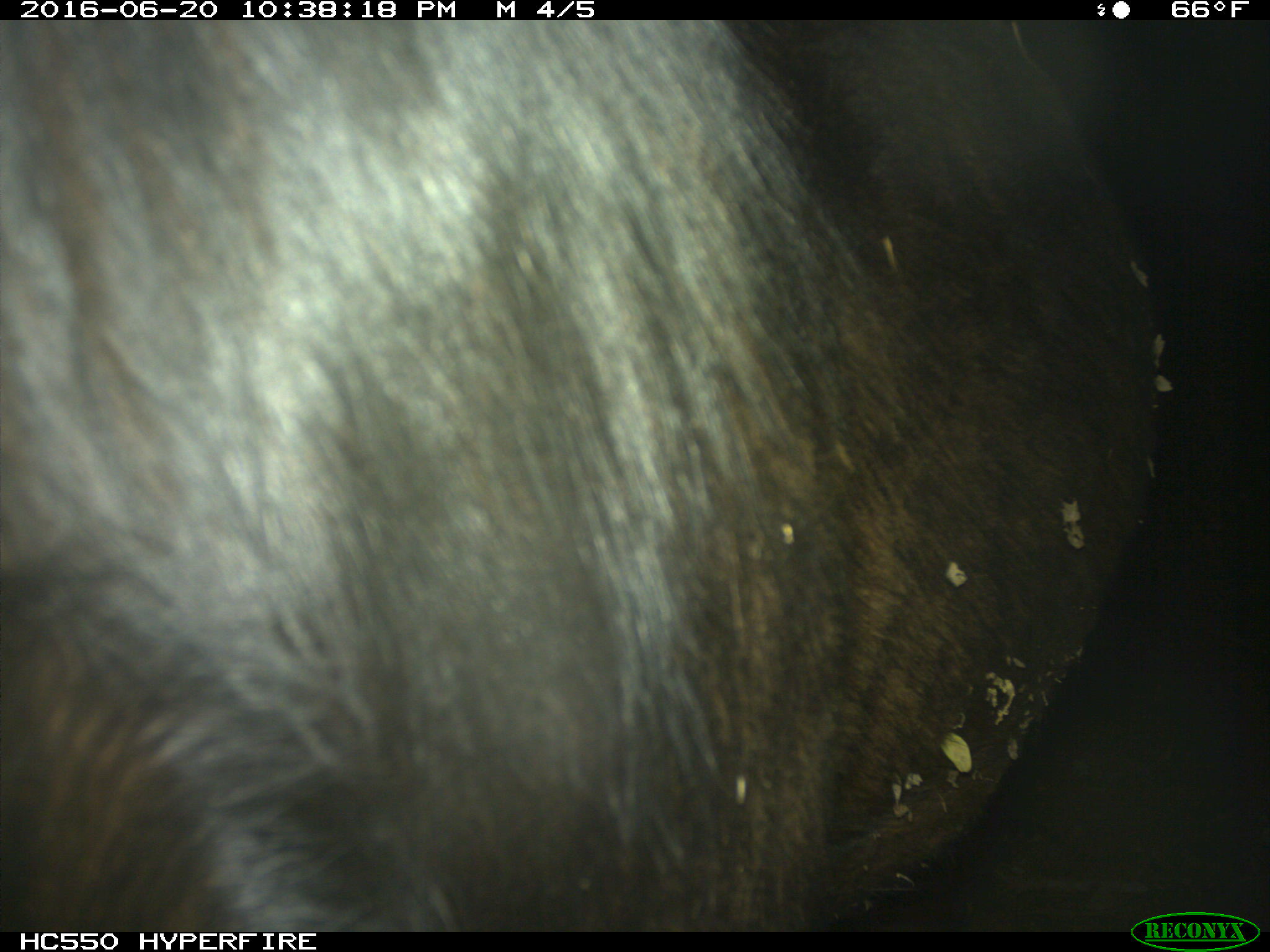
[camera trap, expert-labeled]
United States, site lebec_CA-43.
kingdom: Animalia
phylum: Chordata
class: Mammalia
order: Artiodactyla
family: Bovidae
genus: Bos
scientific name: Bos taurus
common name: domestic cow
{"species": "Bos taurus (domestic cow)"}